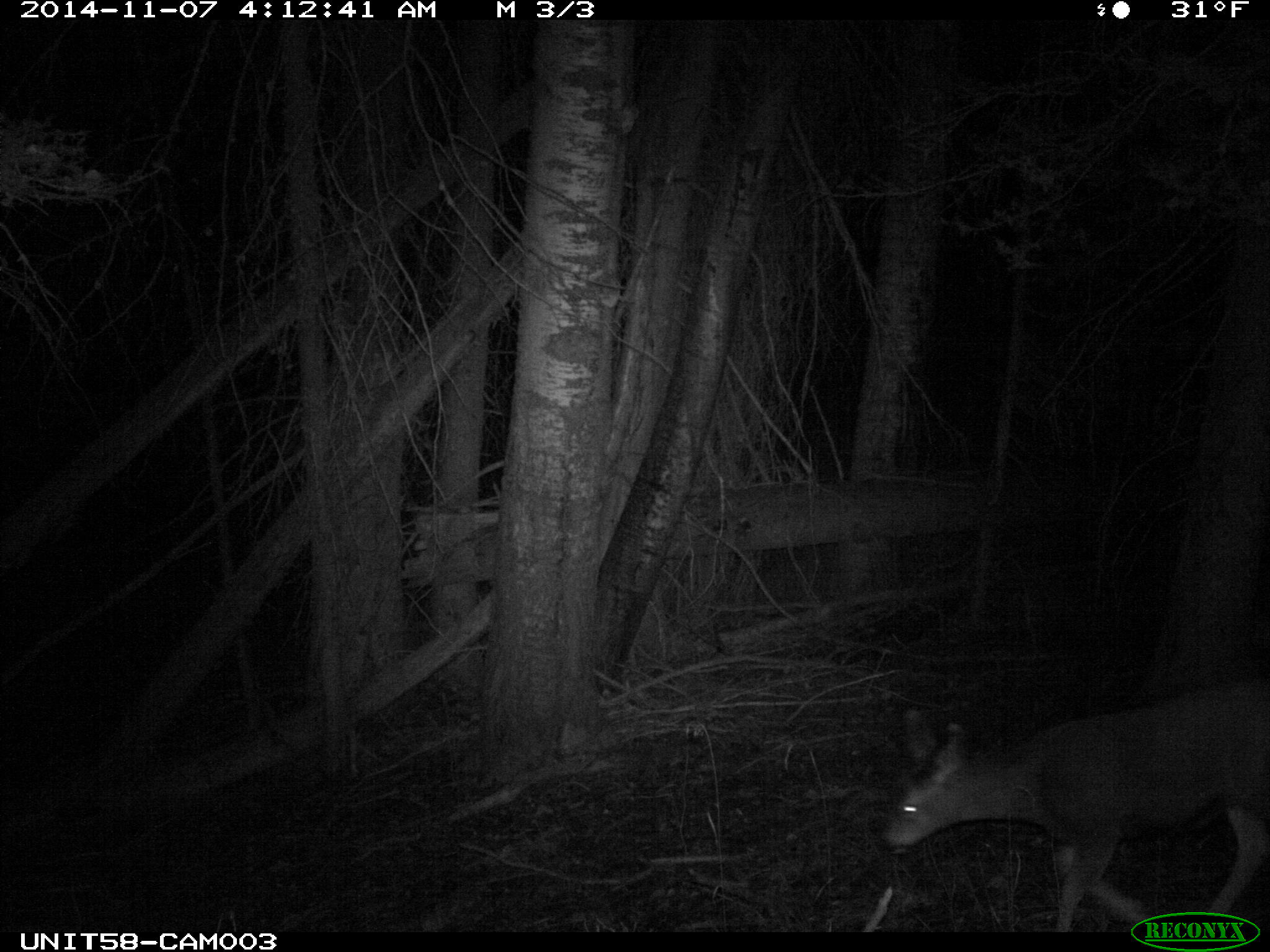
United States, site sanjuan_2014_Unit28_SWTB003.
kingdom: Animalia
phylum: Chordata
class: Mammalia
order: Artiodactyla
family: Cervidae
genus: Odocoileus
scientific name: Odocoileus hemionus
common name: mule deer